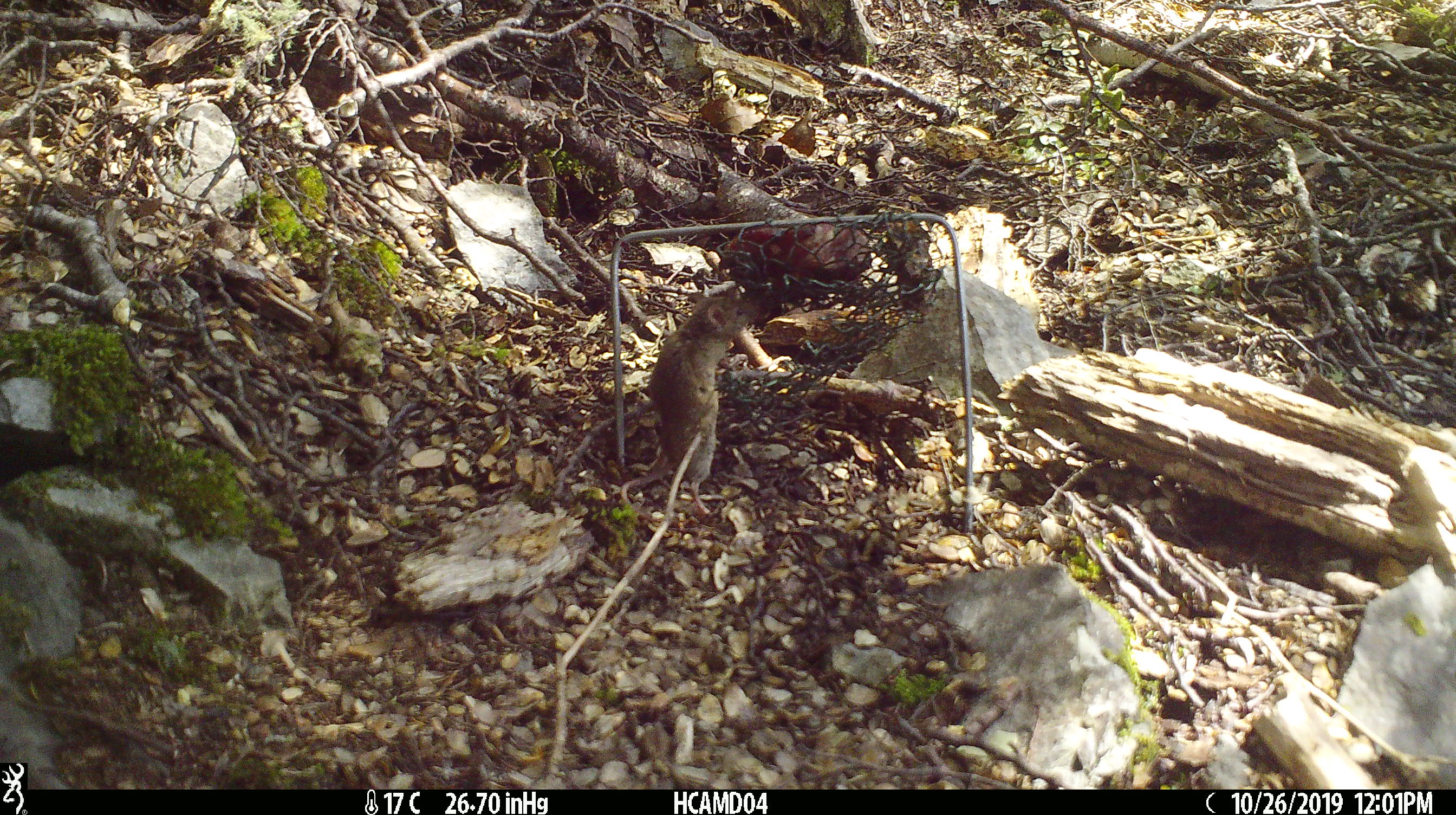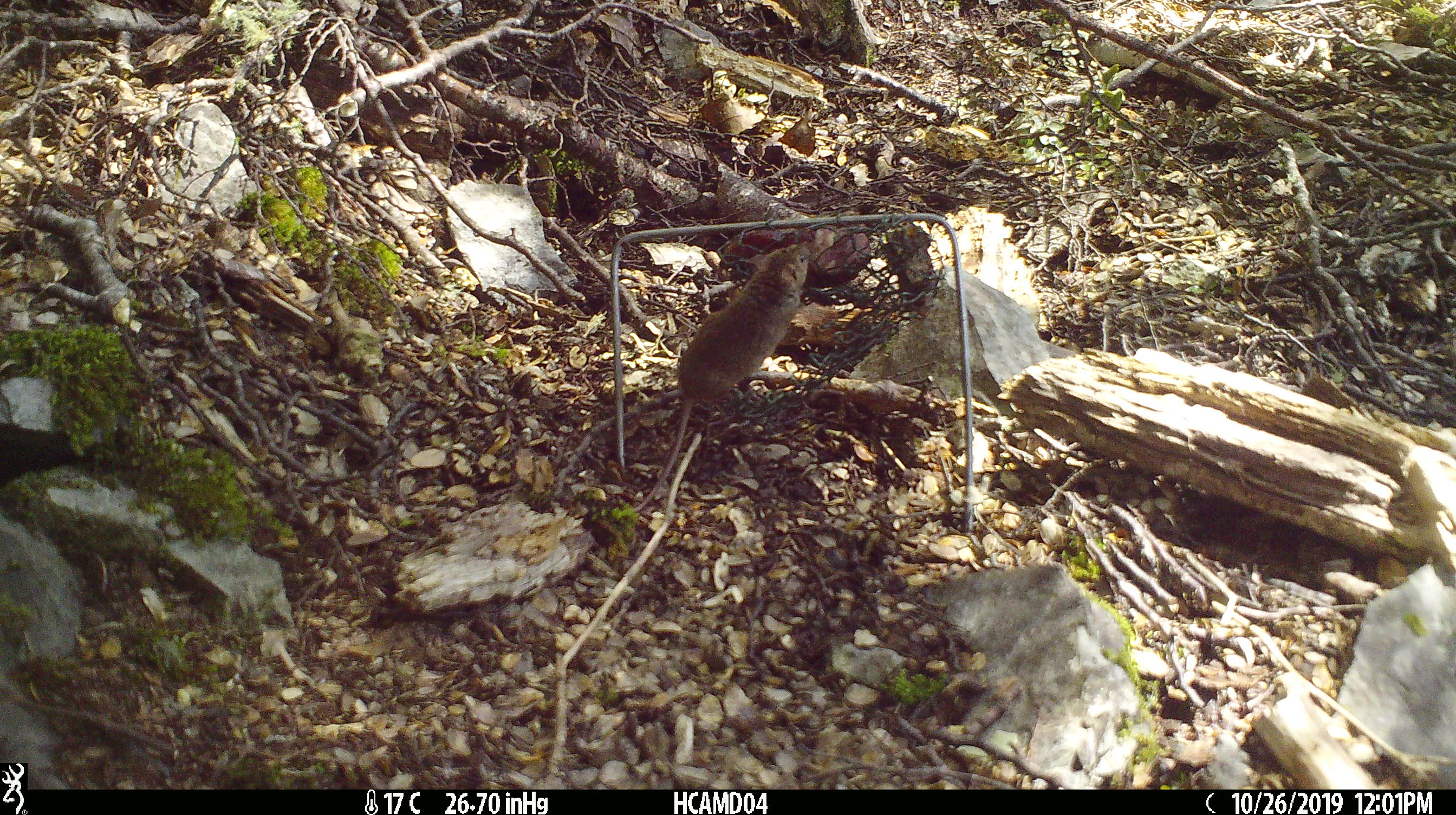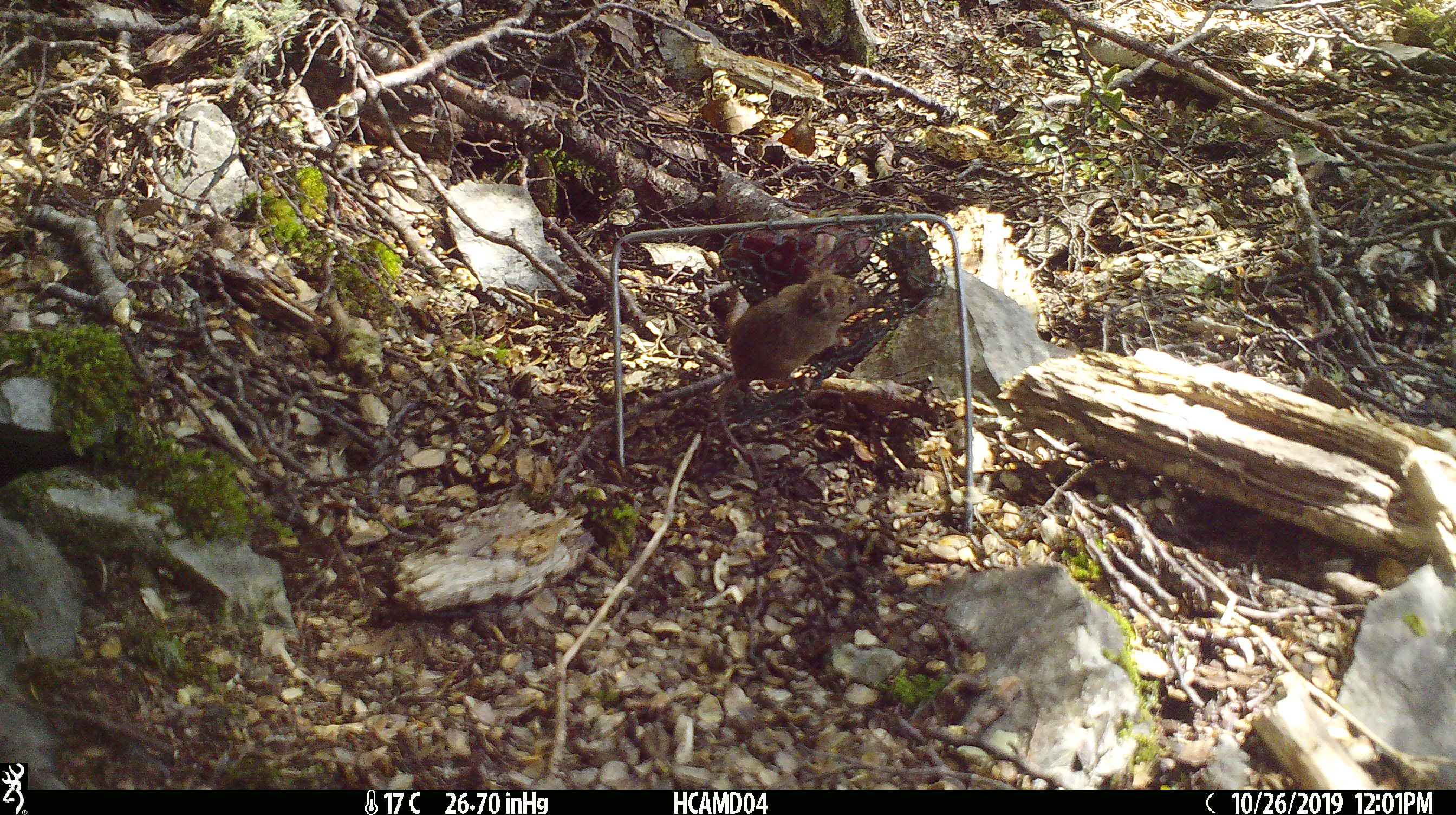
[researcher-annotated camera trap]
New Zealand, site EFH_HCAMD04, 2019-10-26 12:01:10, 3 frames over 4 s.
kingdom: Animalia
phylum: Chordata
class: Mammalia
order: Rodentia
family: Muridae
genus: Mus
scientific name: Mus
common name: mouse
Mouse (Mus).